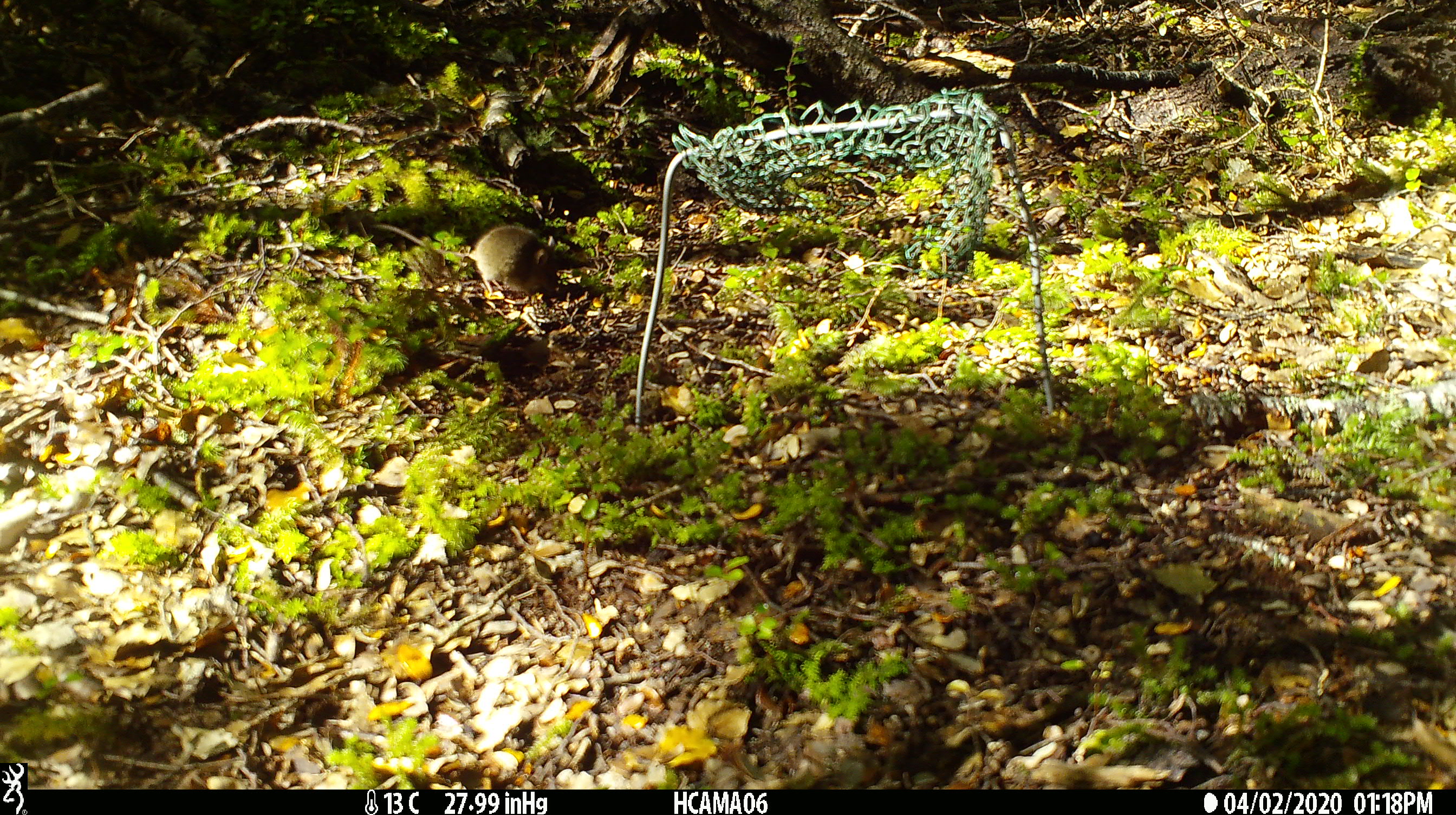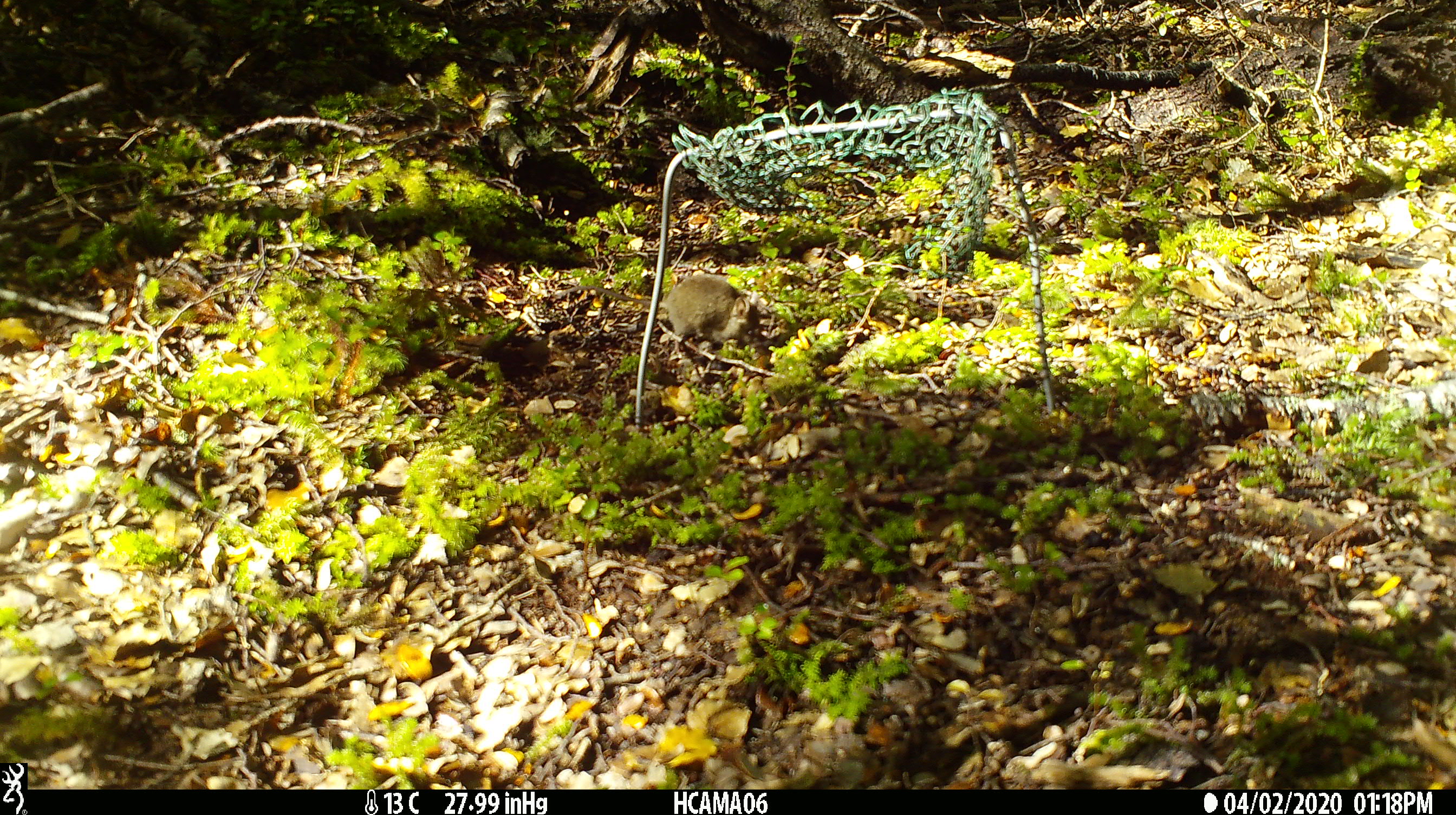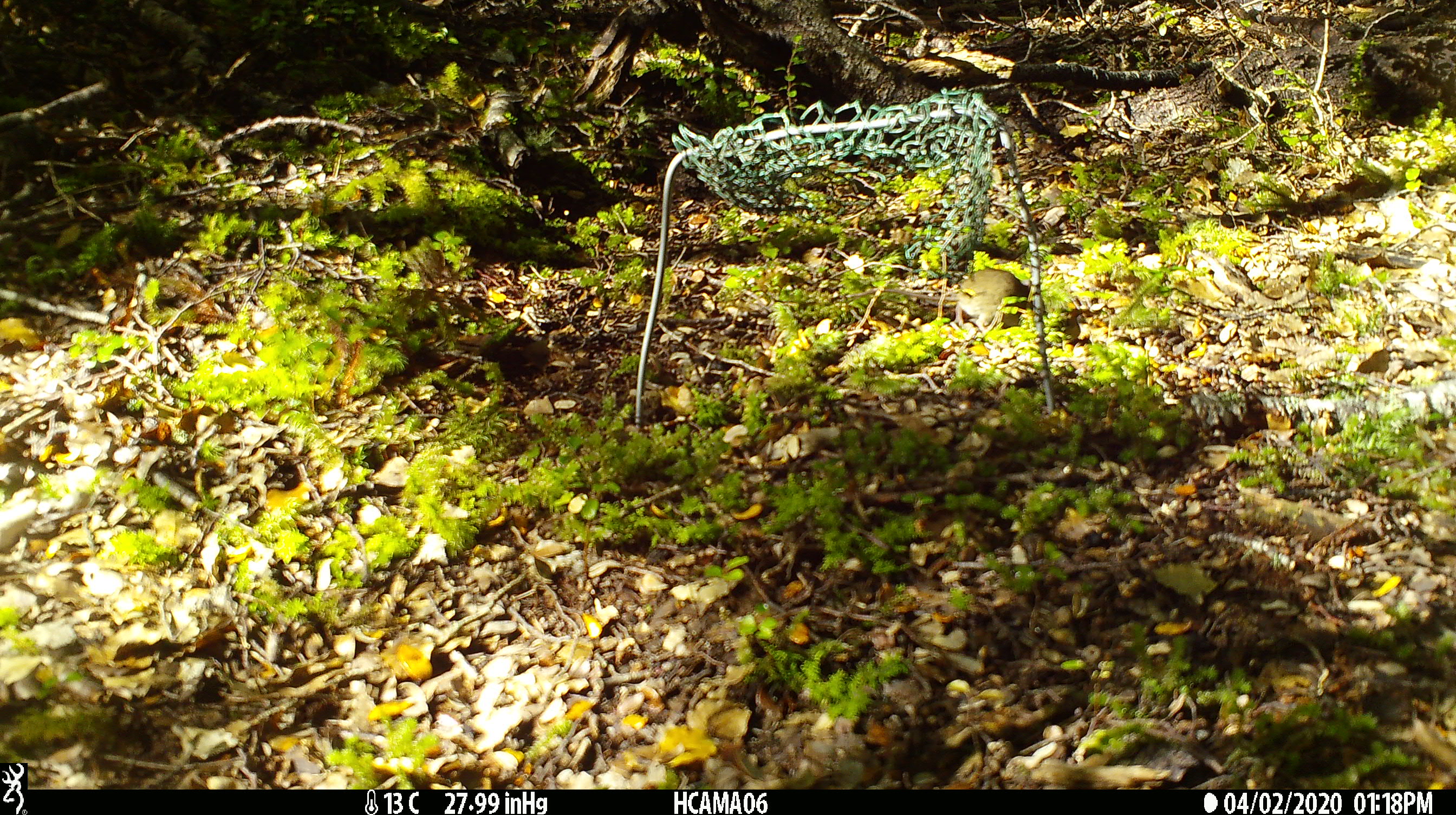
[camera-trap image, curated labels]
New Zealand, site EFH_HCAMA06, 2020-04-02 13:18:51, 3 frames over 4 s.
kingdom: Animalia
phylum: Chordata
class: Mammalia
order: Rodentia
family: Muridae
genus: Mus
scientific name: Mus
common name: mouse